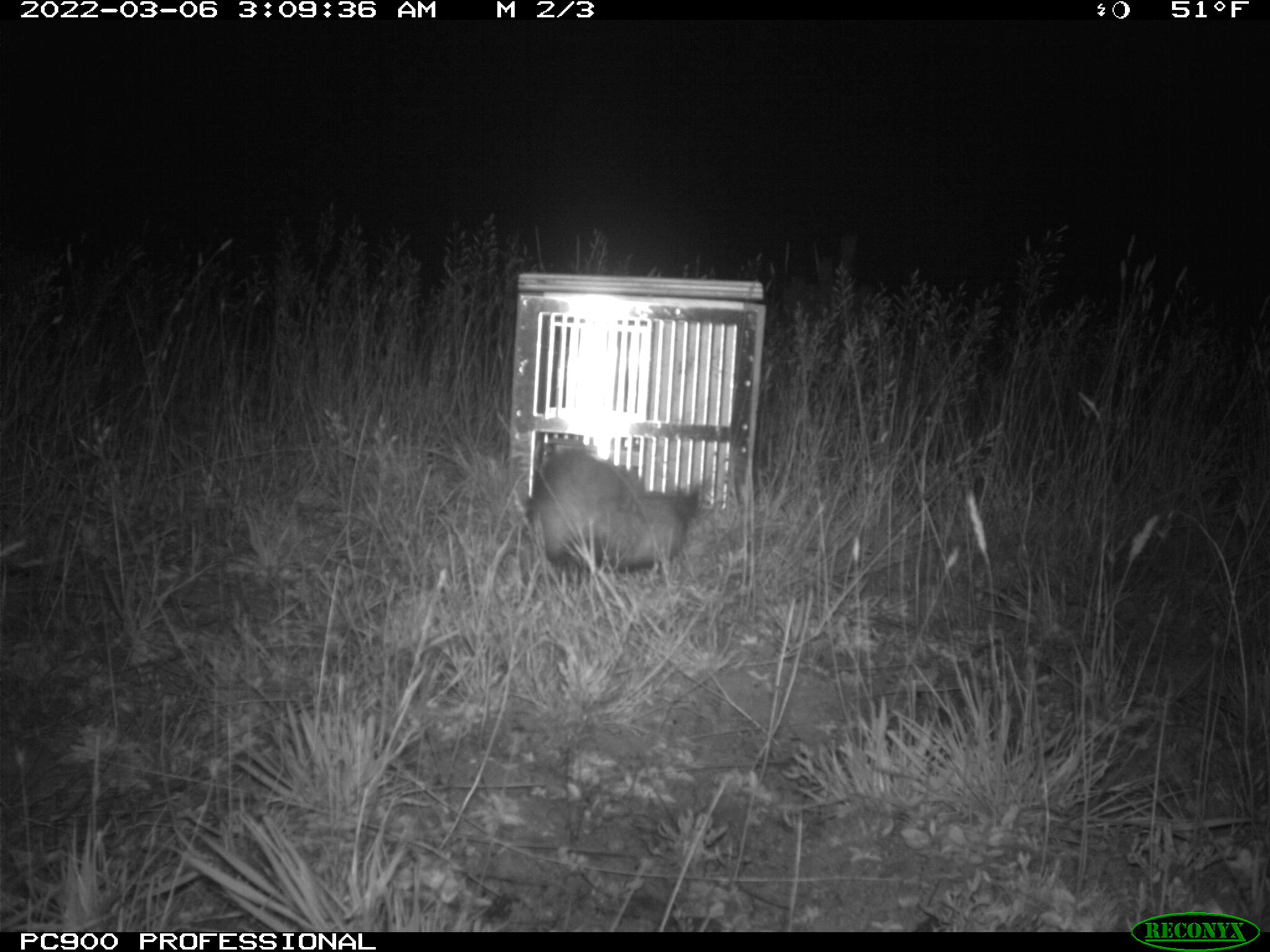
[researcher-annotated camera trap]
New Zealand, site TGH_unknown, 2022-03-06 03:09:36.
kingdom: Animalia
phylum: Chordata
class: Mammalia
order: Carnivora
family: Mustelidae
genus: Mustela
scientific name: Mustela furo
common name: ferret